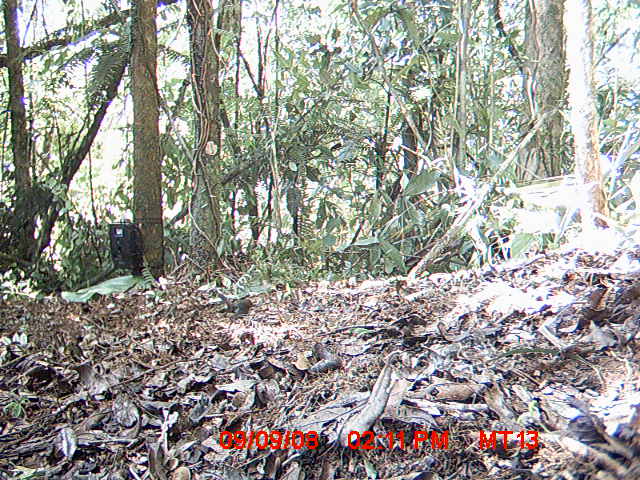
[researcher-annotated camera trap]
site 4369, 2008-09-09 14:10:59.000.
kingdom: Animalia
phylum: Chordata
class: Aves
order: Passeriformes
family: Muscicapidae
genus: Copsychus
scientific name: Copsychus albospecularis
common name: madagascar magpie-robin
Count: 1.